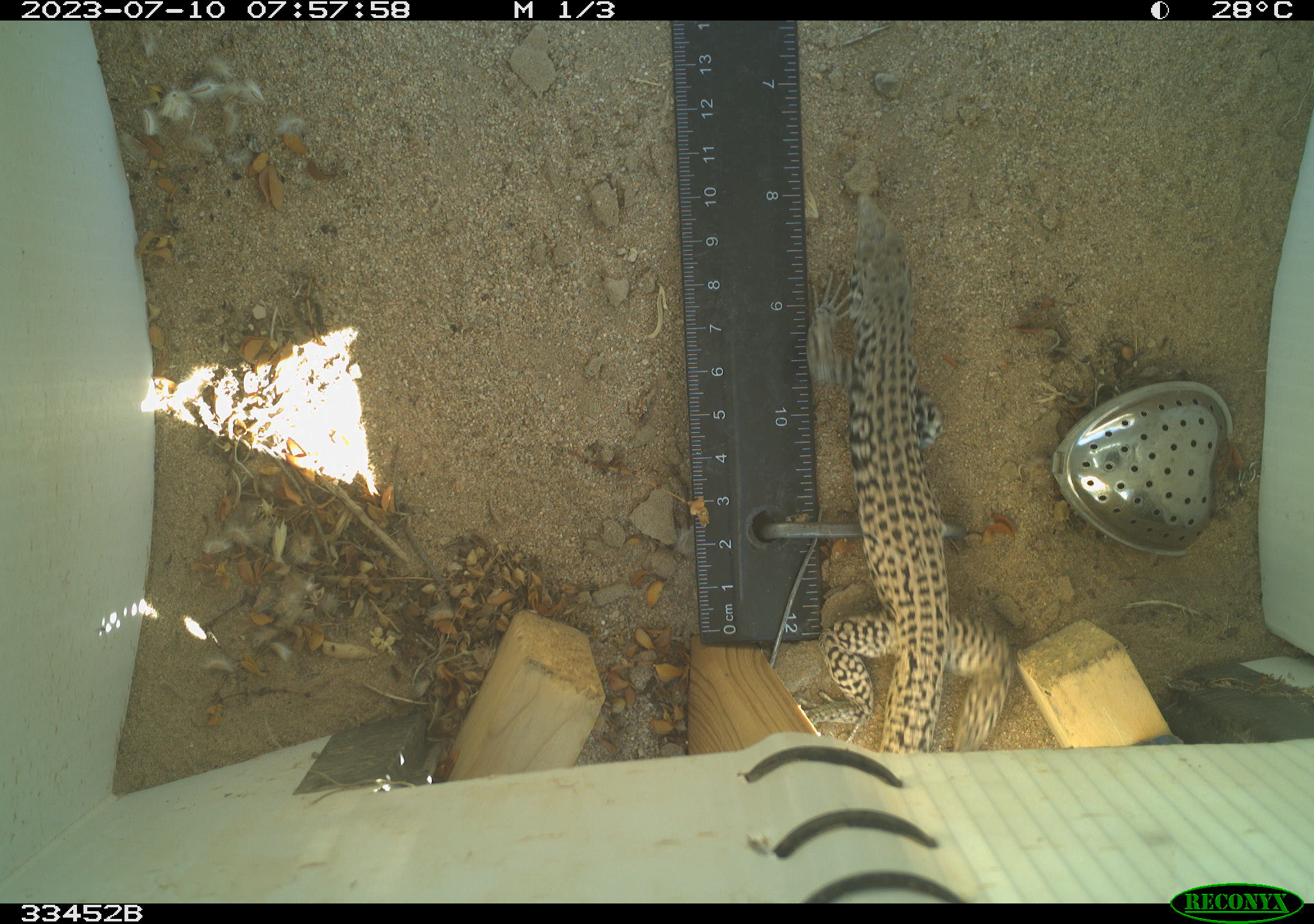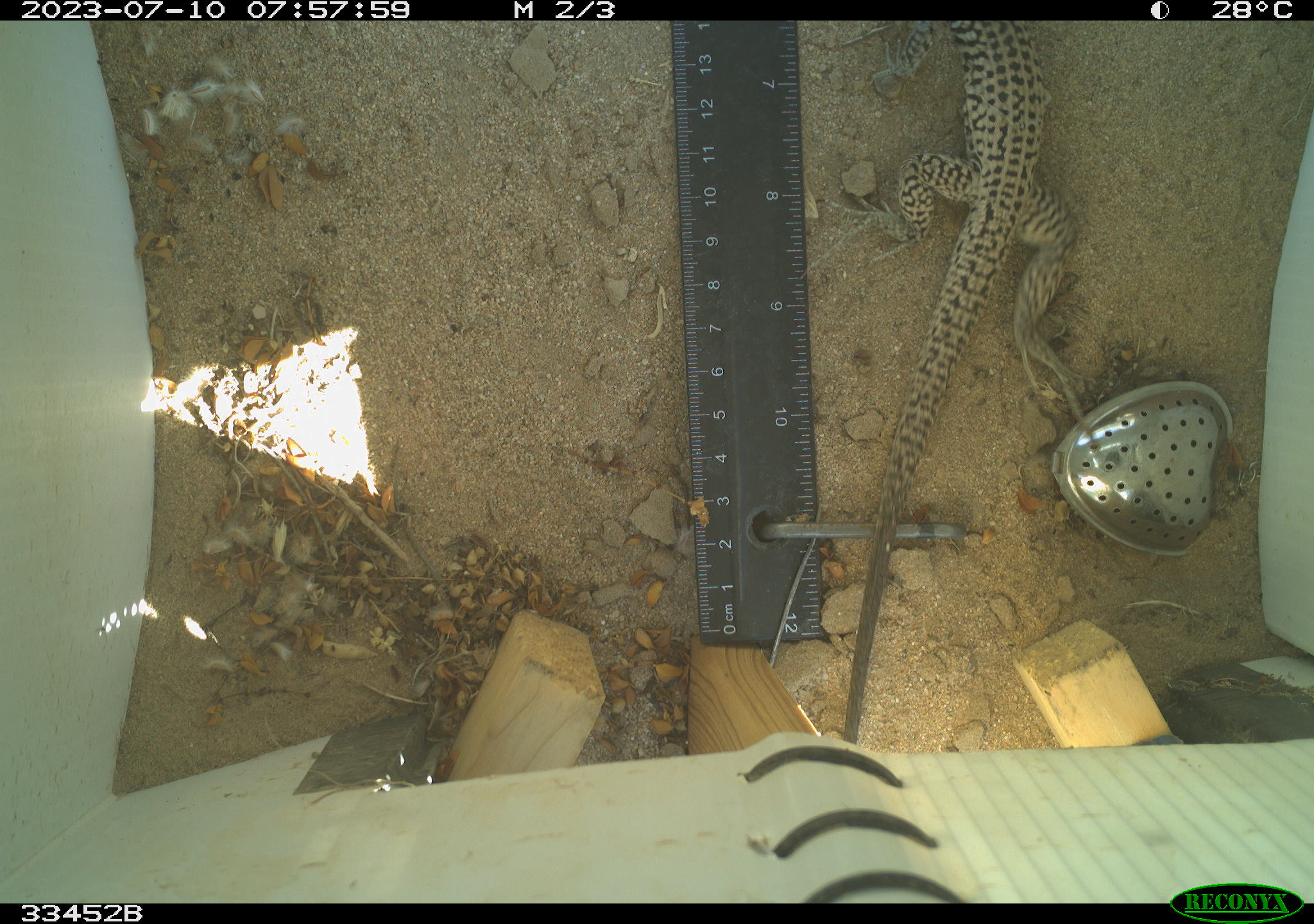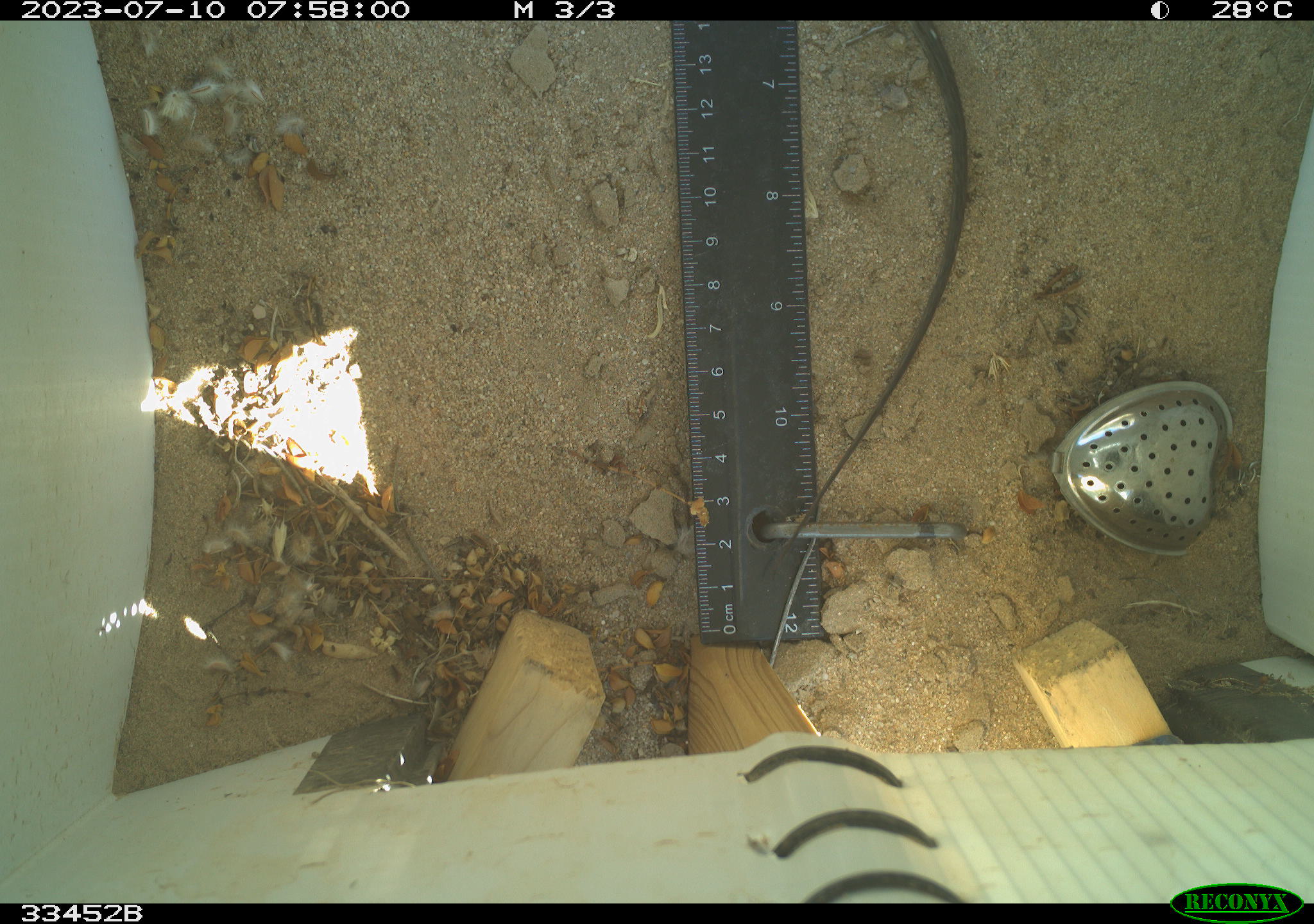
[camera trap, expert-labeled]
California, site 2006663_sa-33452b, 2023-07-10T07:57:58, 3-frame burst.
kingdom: Animalia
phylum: Chordata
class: Reptilia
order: Squamata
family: Teiidae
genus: Aspidoscelis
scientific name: Aspidoscelis tigris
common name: western whiptail